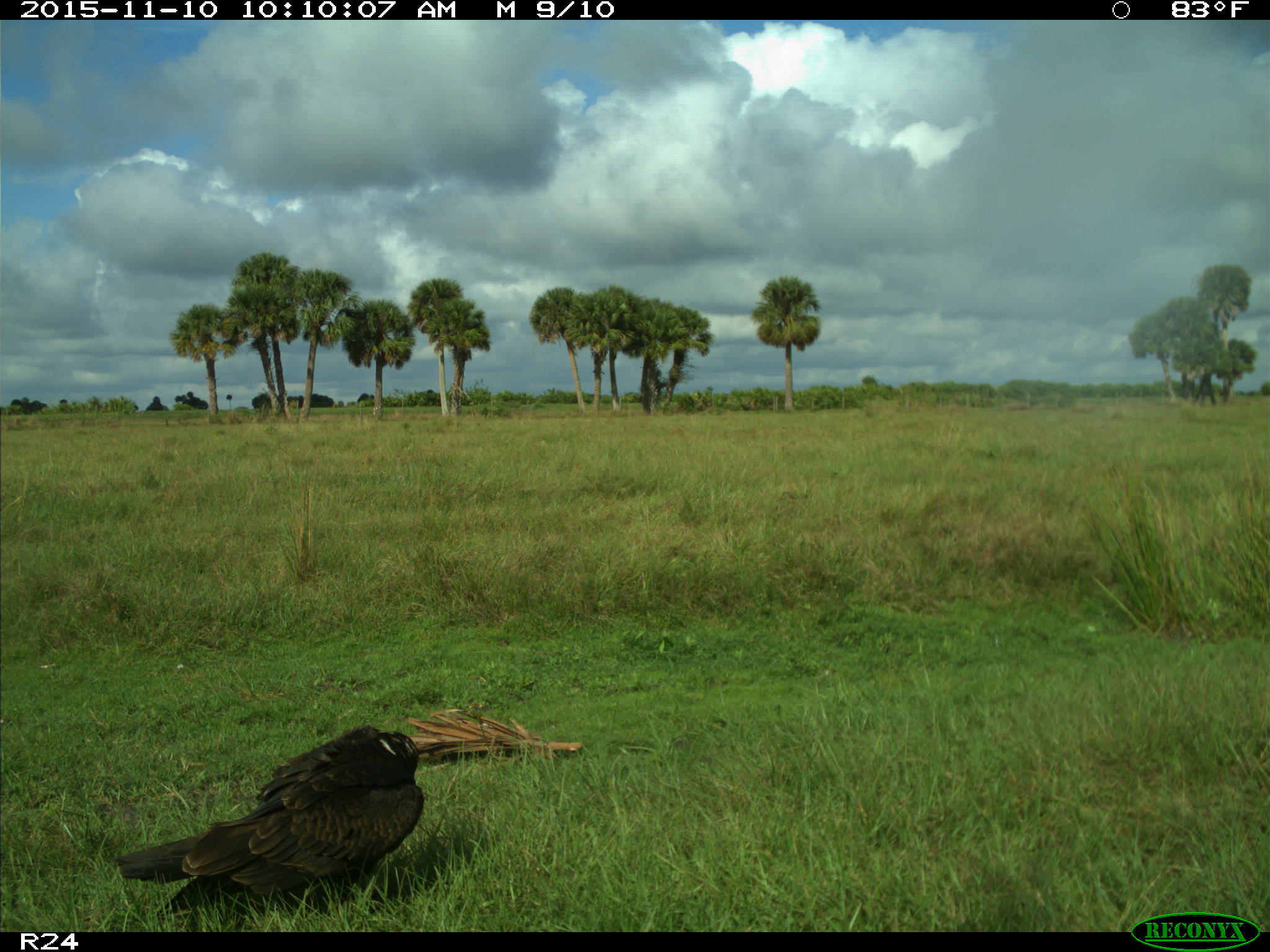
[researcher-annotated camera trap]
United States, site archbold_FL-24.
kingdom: Animalia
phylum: Chordata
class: Aves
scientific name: Aves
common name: birds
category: unidentified bird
Unidentified bird (birds) (Aves).